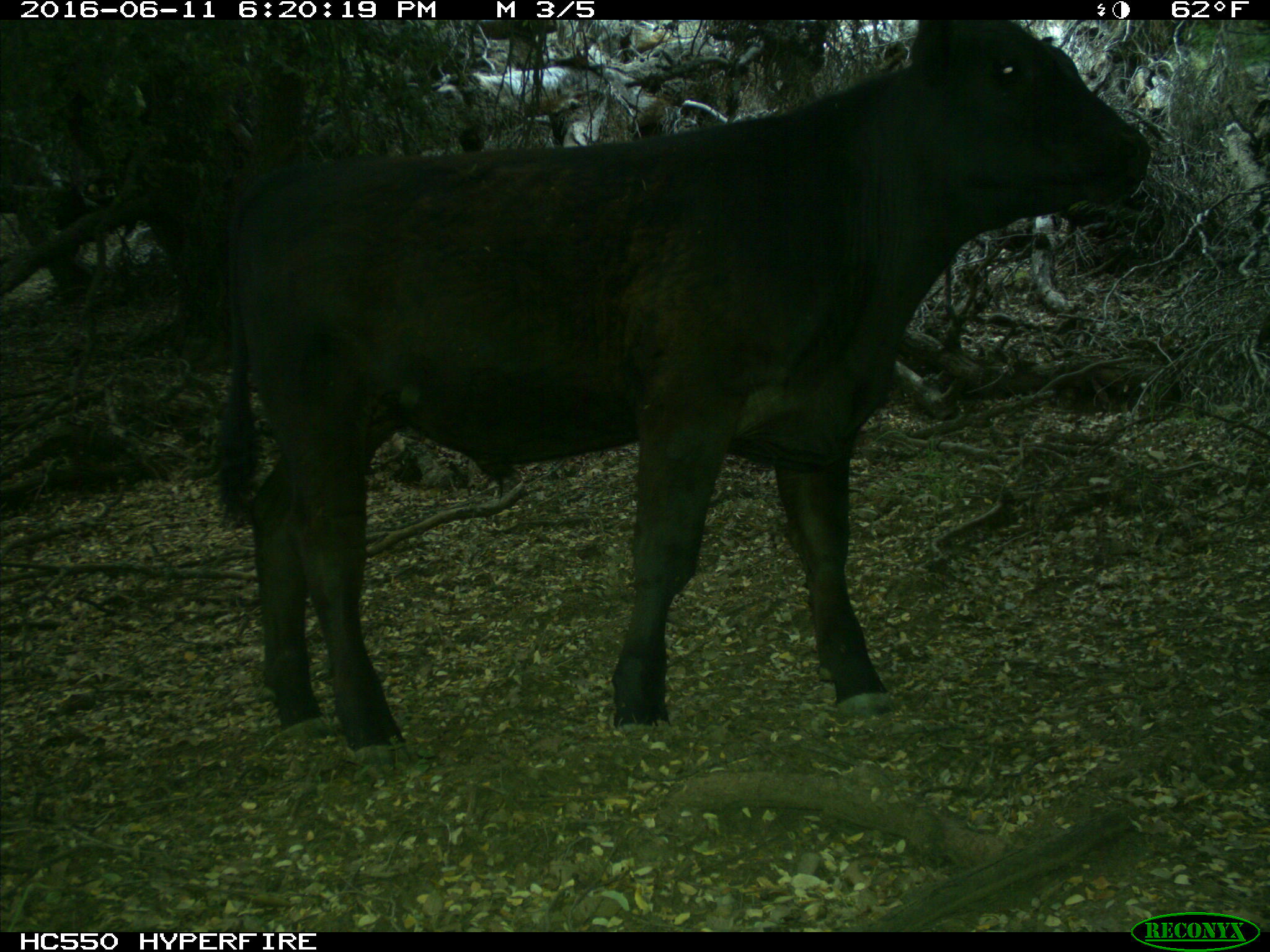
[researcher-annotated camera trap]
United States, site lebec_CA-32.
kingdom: Animalia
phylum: Chordata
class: Mammalia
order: Artiodactyla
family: Bovidae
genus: Bos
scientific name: Bos taurus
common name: domestic cow